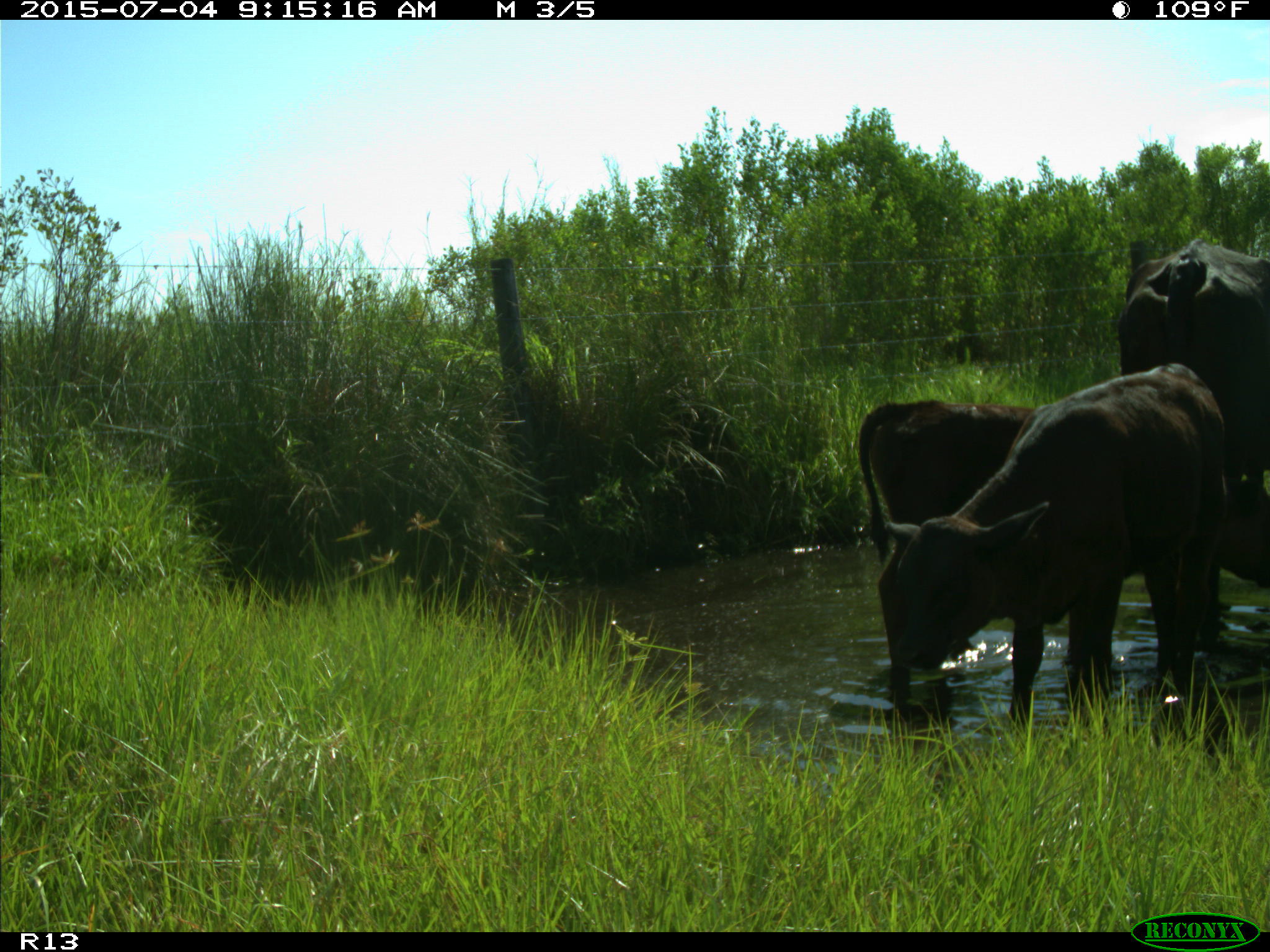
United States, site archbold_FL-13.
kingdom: Animalia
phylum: Chordata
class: Mammalia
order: Artiodactyla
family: Bovidae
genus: Bos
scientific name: Bos taurus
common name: domestic cow